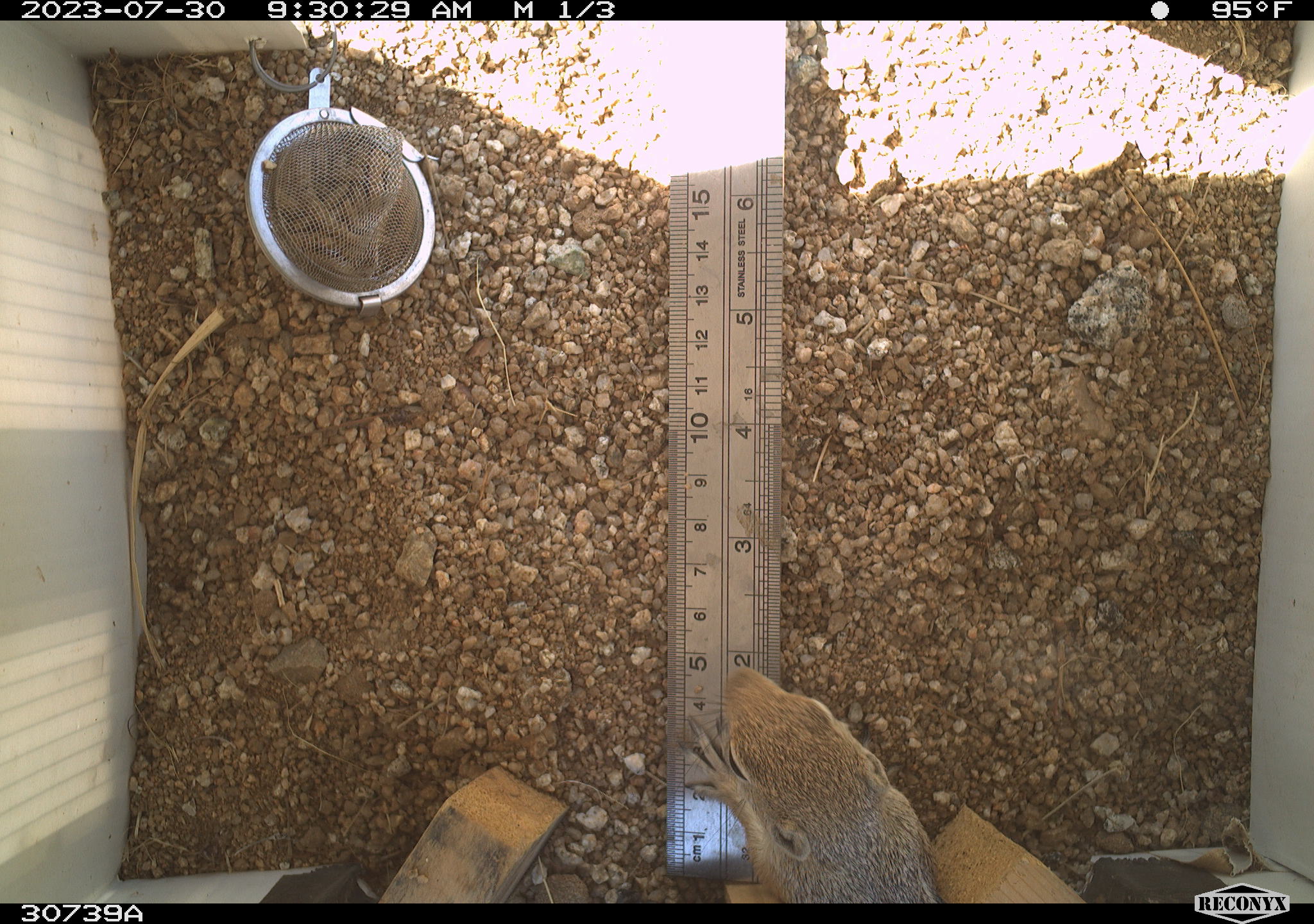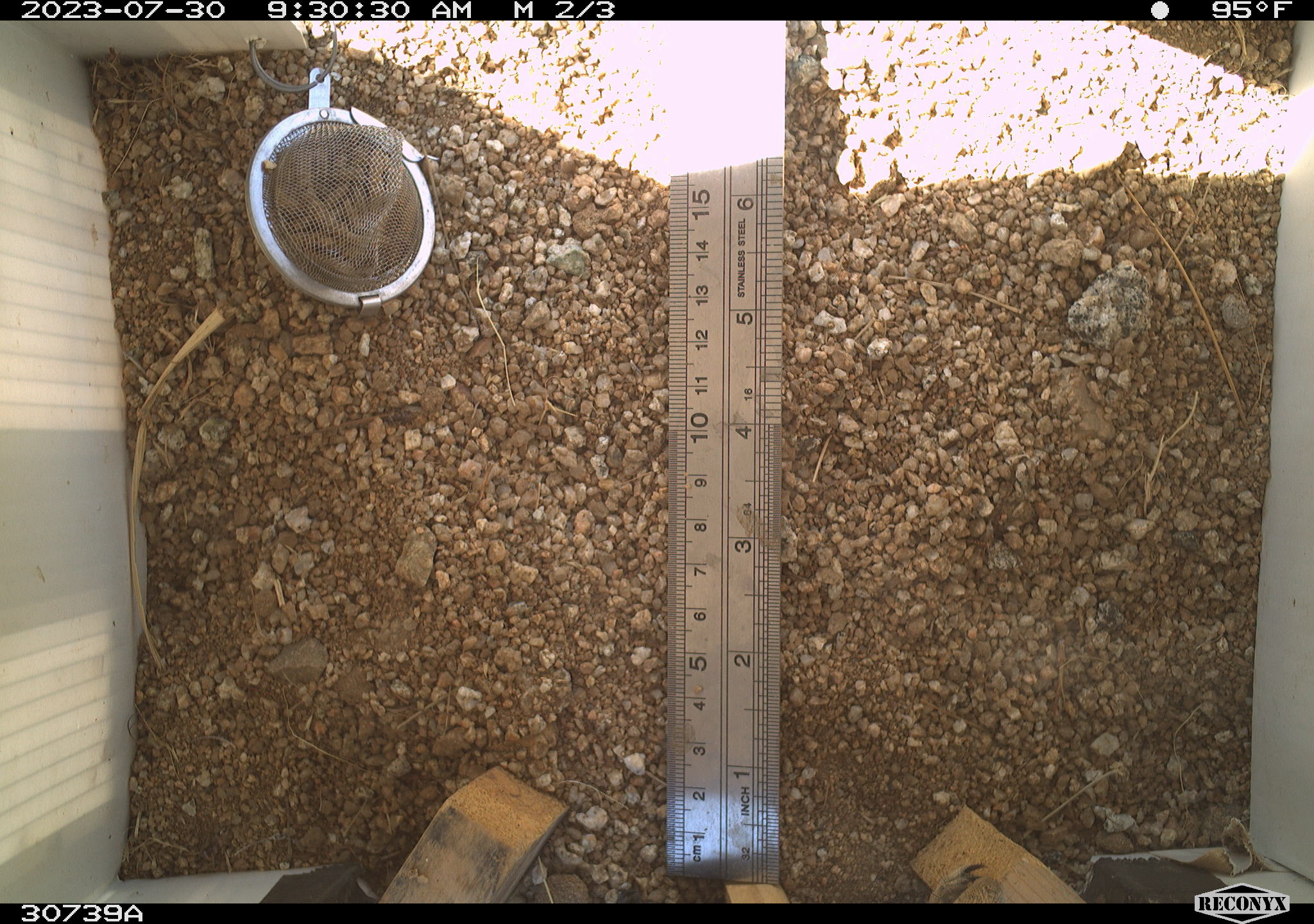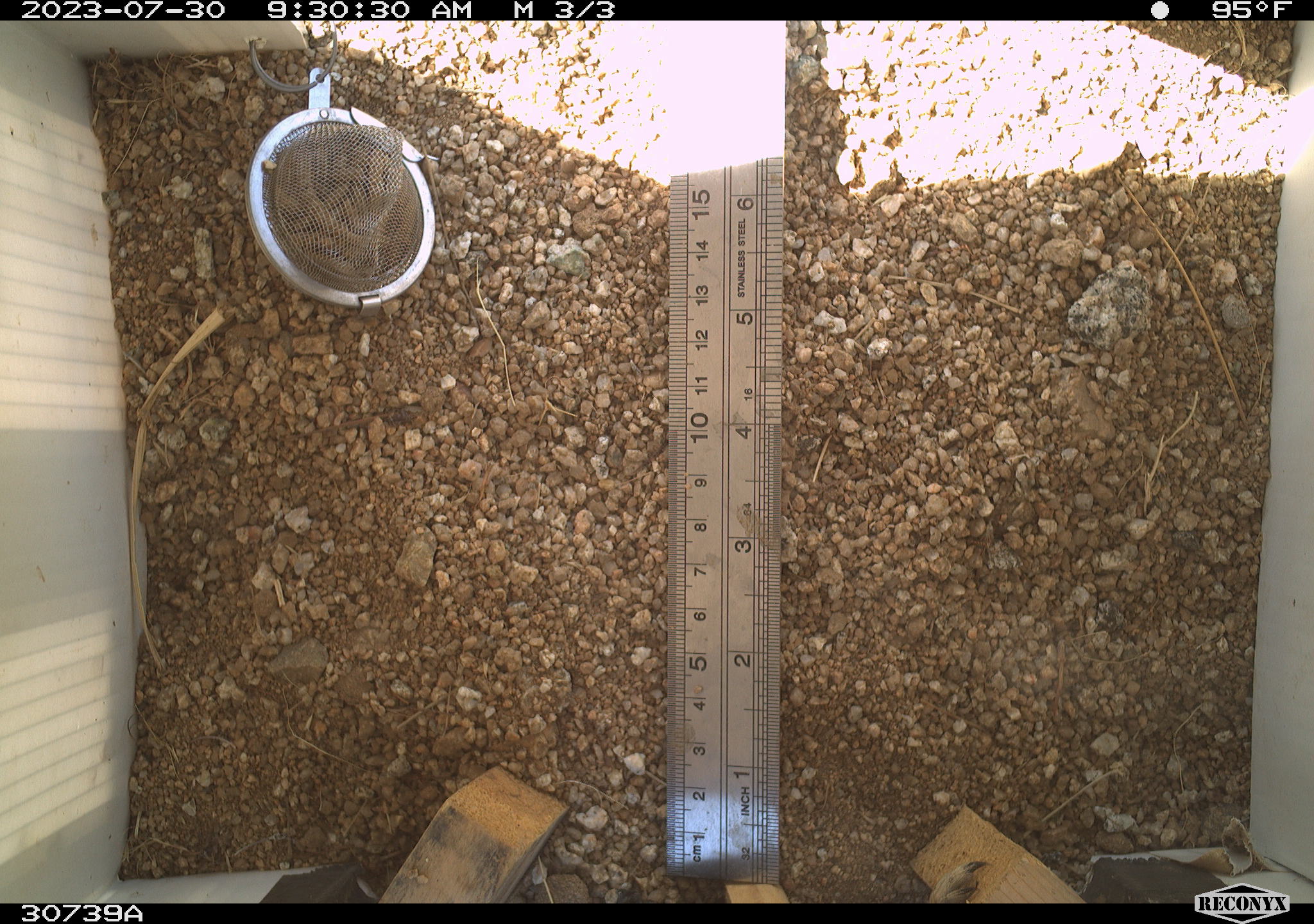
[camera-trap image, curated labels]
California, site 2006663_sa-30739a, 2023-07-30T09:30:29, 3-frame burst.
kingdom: Animalia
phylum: Chordata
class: Mammalia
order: Rodentia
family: Sciuridae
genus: Ammospermophilus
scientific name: Ammospermophilus leucurus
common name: white-tailed antelope squirrel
White-tailed antelope squirrel (Ammospermophilus leucurus).